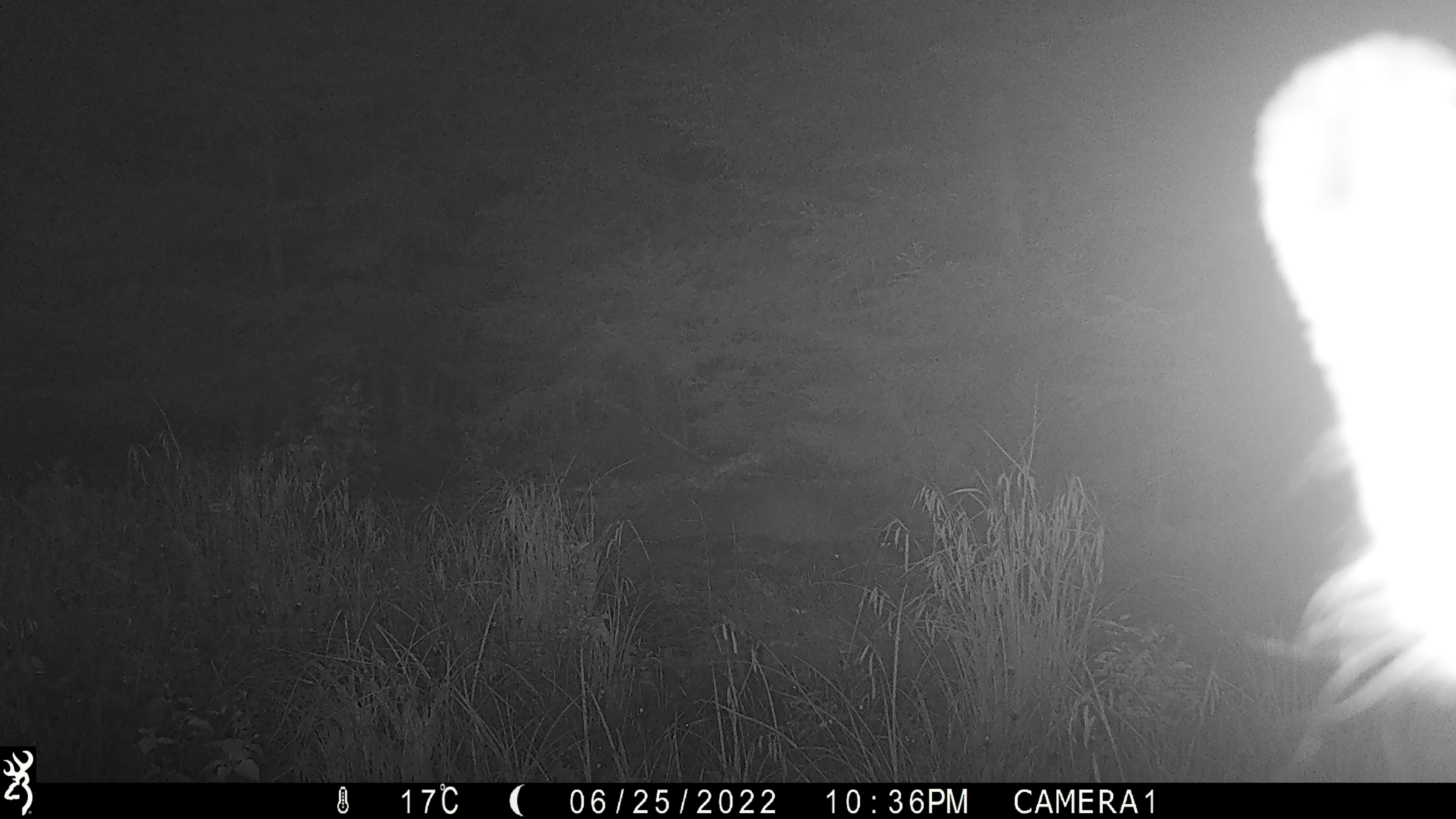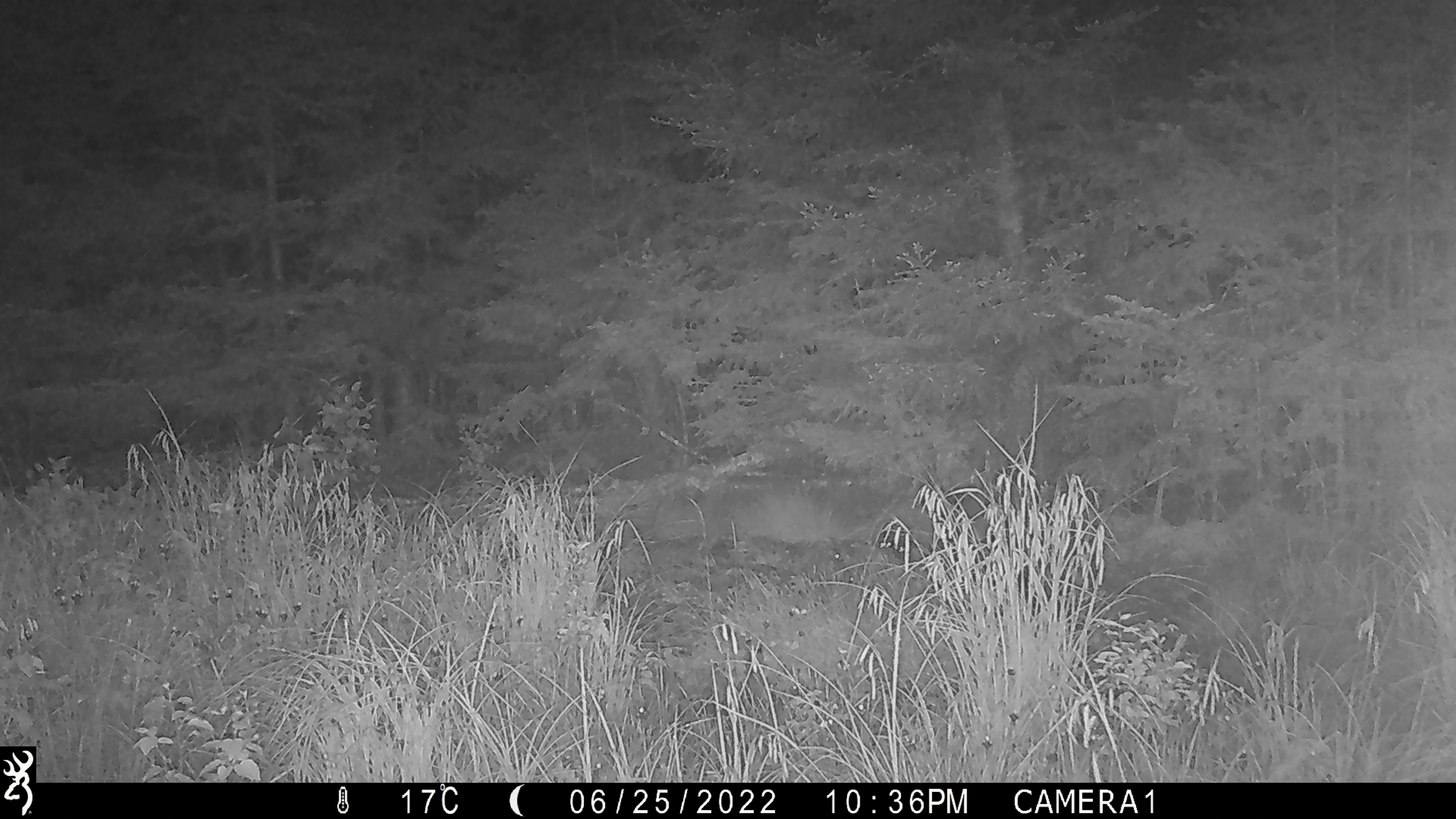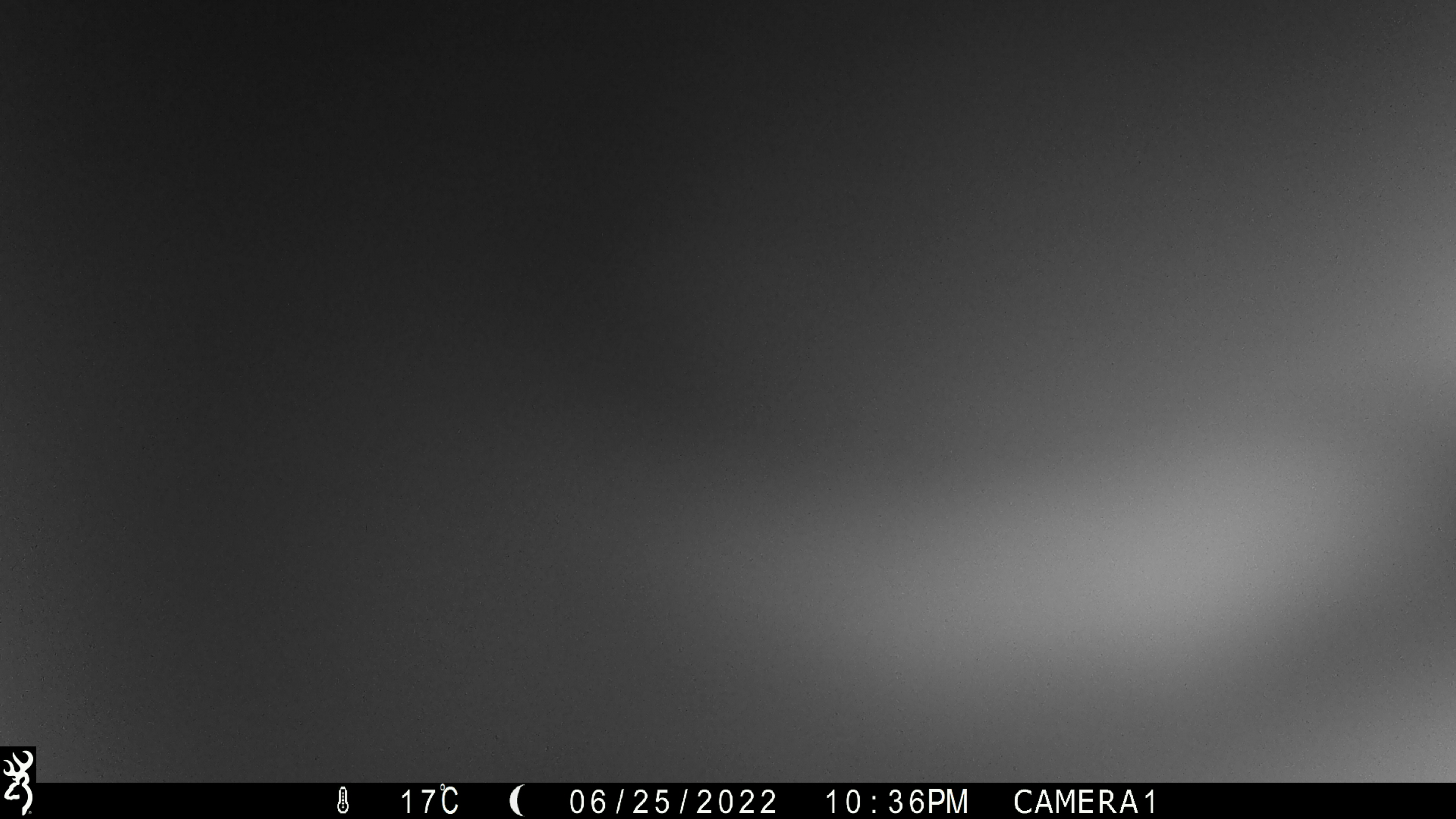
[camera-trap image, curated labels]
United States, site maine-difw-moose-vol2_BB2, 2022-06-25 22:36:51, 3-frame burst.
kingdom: Animalia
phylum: Chordata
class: Mammalia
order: Artiodactyla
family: Cervidae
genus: Alces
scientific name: Alces alces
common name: moose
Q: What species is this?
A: Moose (Alces alces).